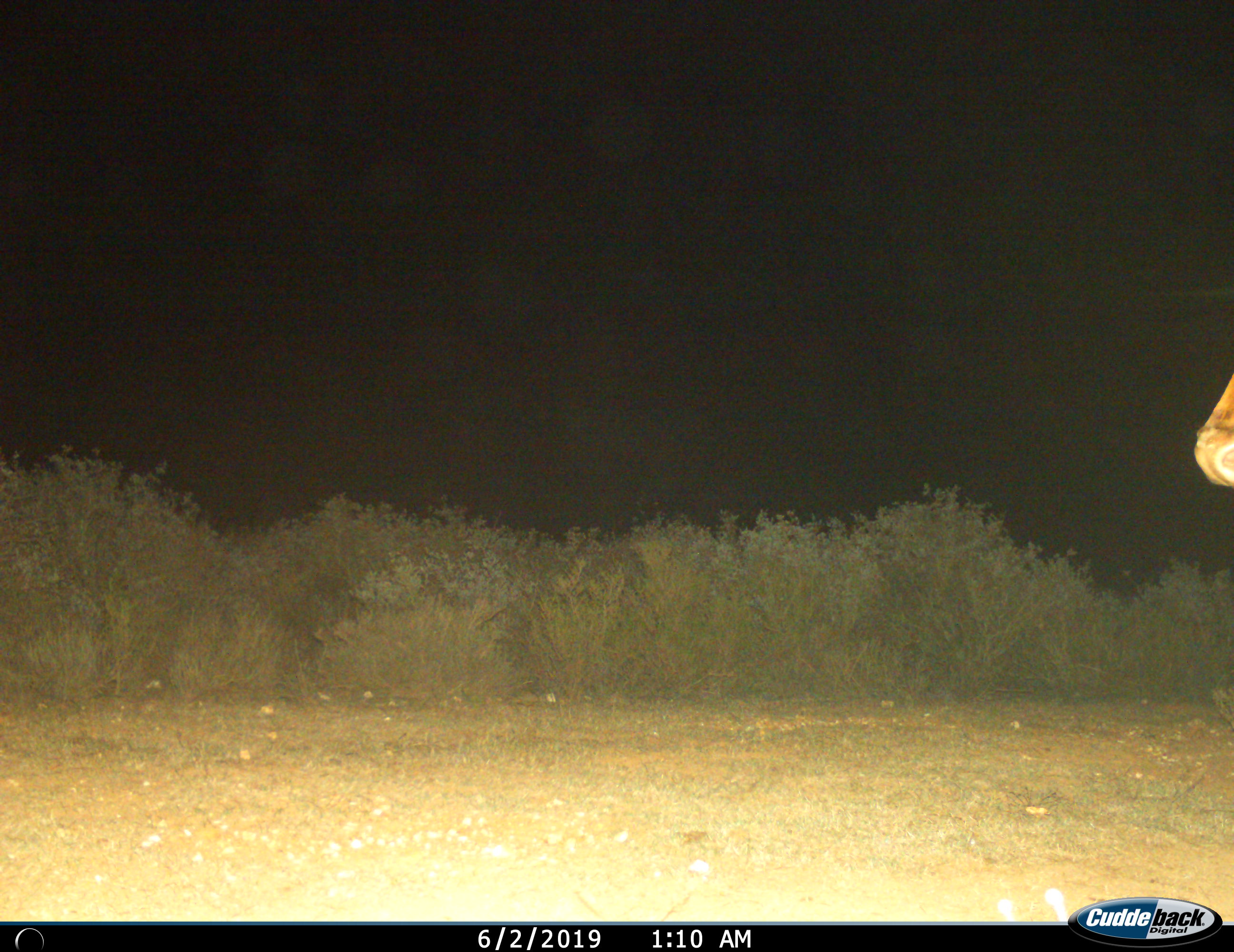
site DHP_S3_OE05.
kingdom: Animalia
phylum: Chordata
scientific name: Vertebrata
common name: domestic animal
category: domesticanimal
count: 1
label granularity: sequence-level